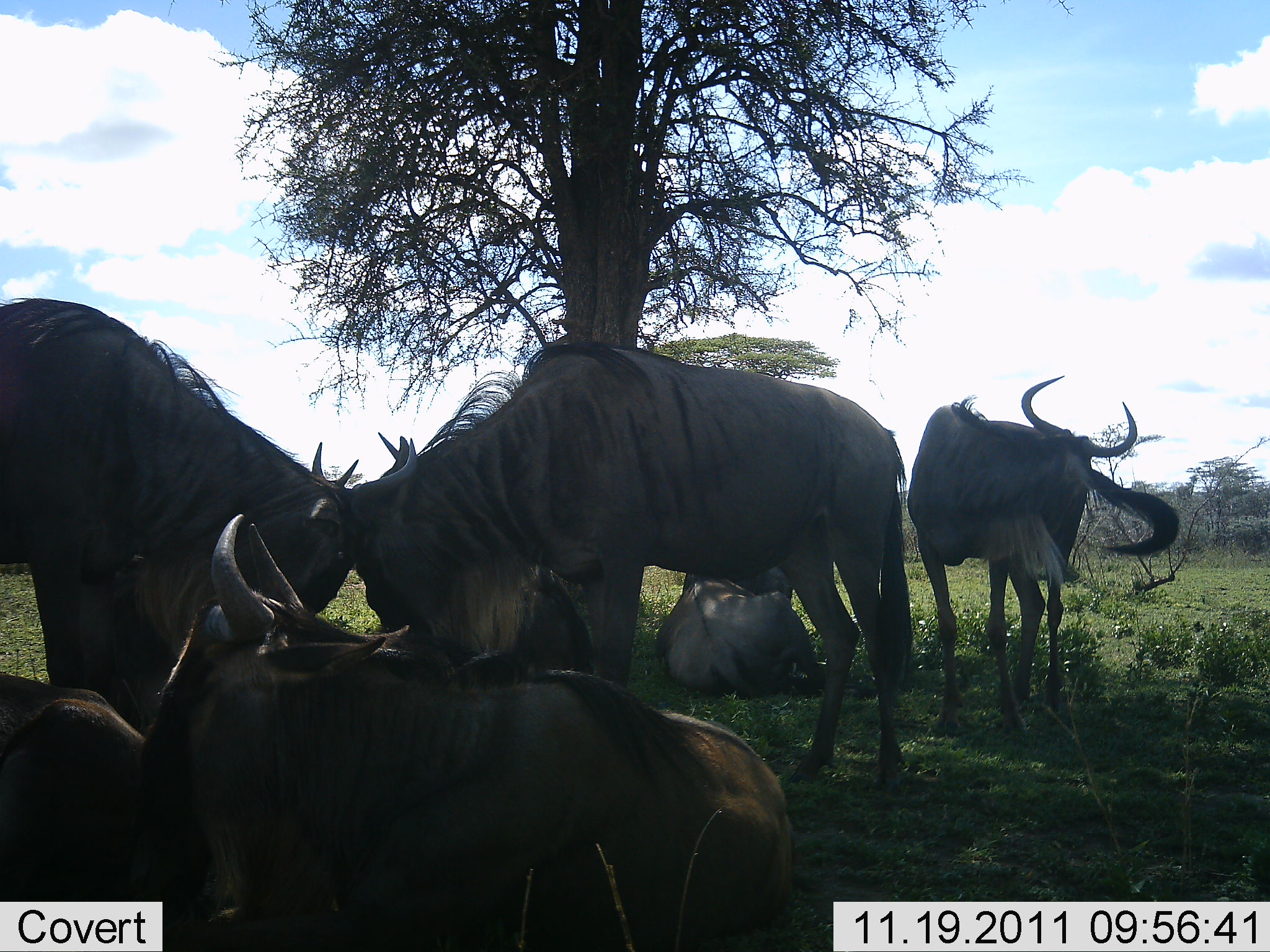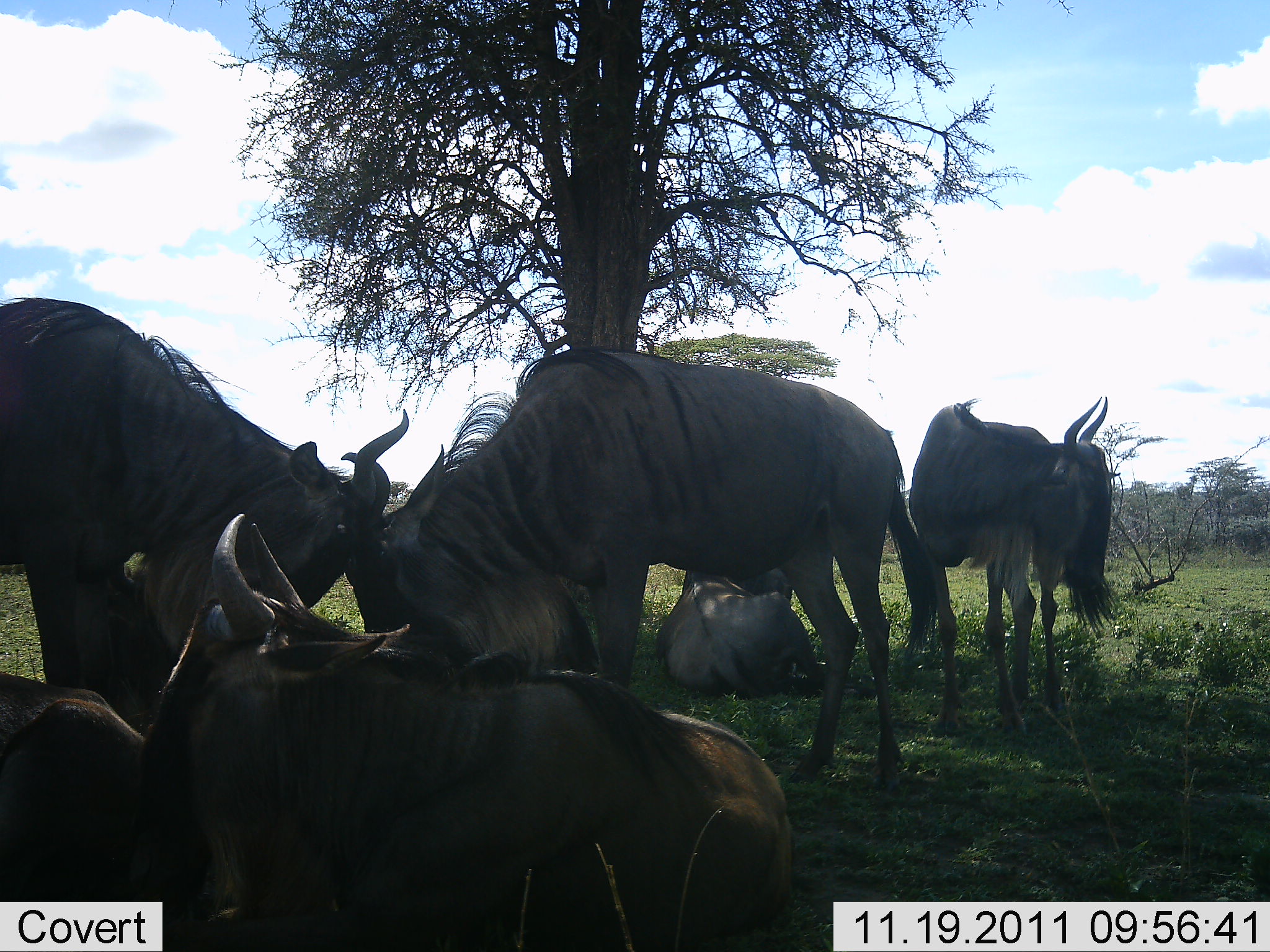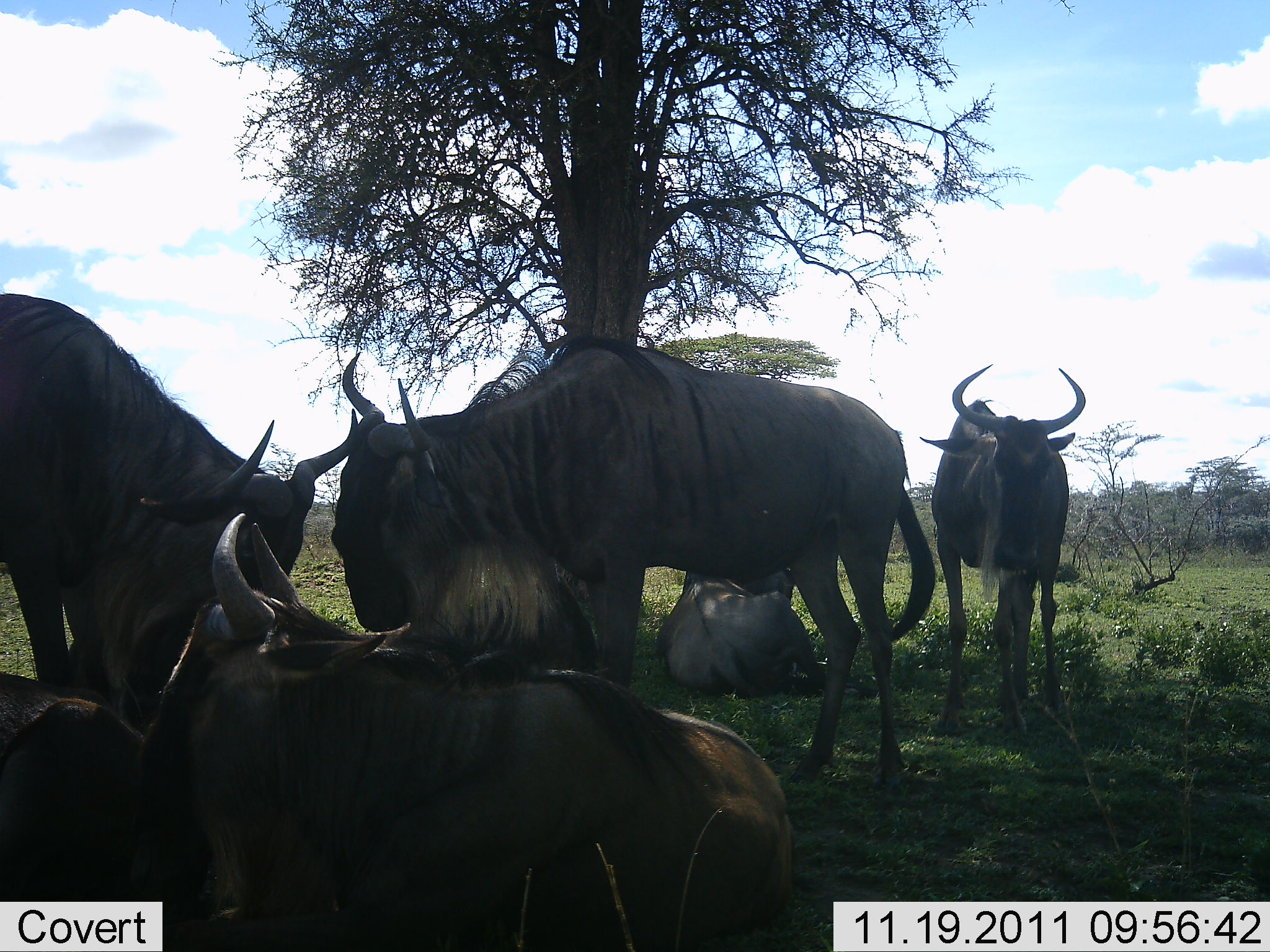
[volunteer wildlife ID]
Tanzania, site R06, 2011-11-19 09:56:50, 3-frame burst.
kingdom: Animalia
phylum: Chordata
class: Mammalia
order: Artiodactyla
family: Bovidae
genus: Connochaetes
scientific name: Connochaetes taurinus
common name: blue wildebeest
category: wildebeest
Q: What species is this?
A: Wildebeest (blue wildebeest) (Connochaetes taurinus).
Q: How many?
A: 6.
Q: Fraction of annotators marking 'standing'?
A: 67%.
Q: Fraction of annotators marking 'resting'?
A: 93%.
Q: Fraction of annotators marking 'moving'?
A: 13%.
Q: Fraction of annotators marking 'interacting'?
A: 67%.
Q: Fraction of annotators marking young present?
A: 0%.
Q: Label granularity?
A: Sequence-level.